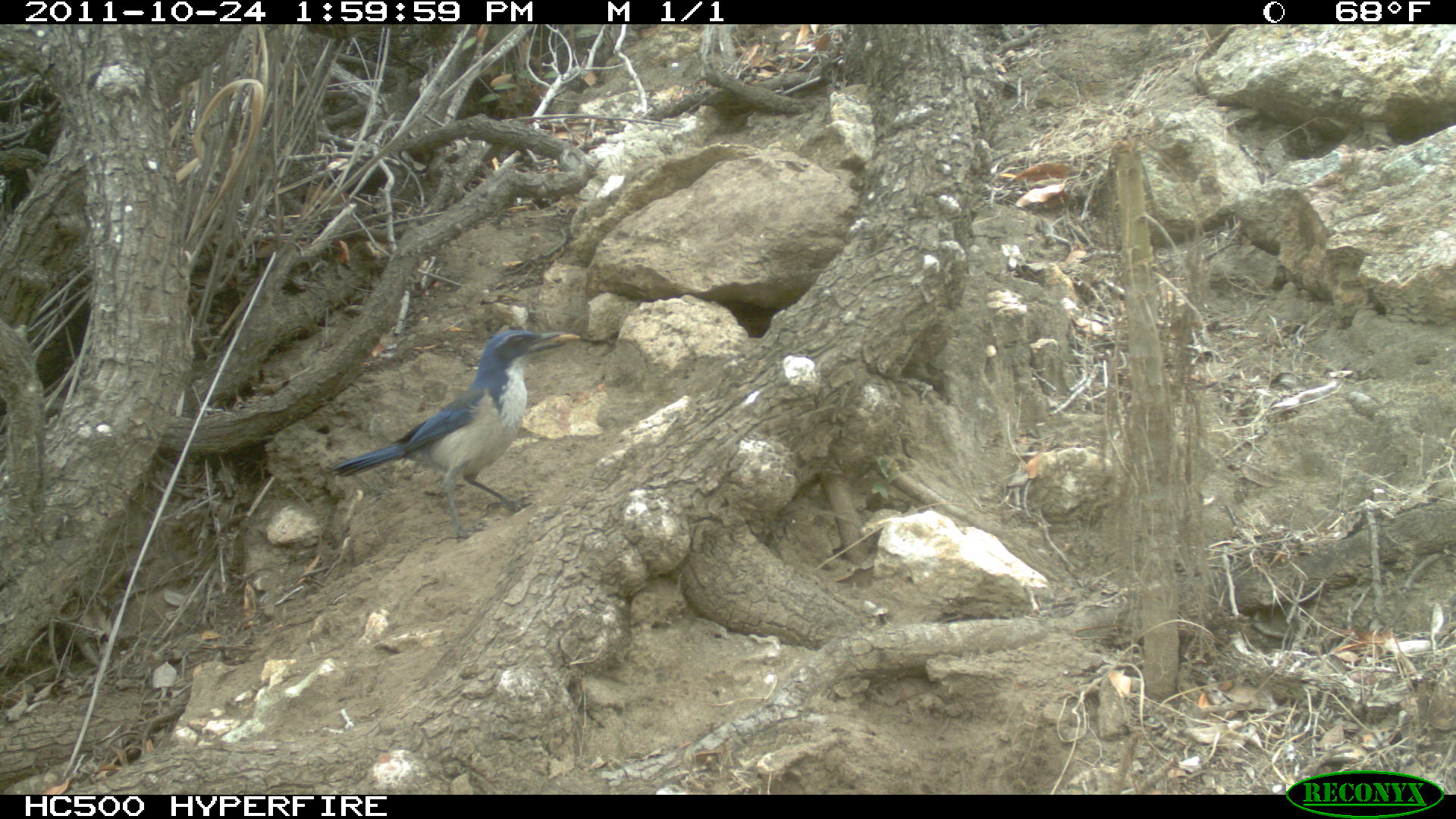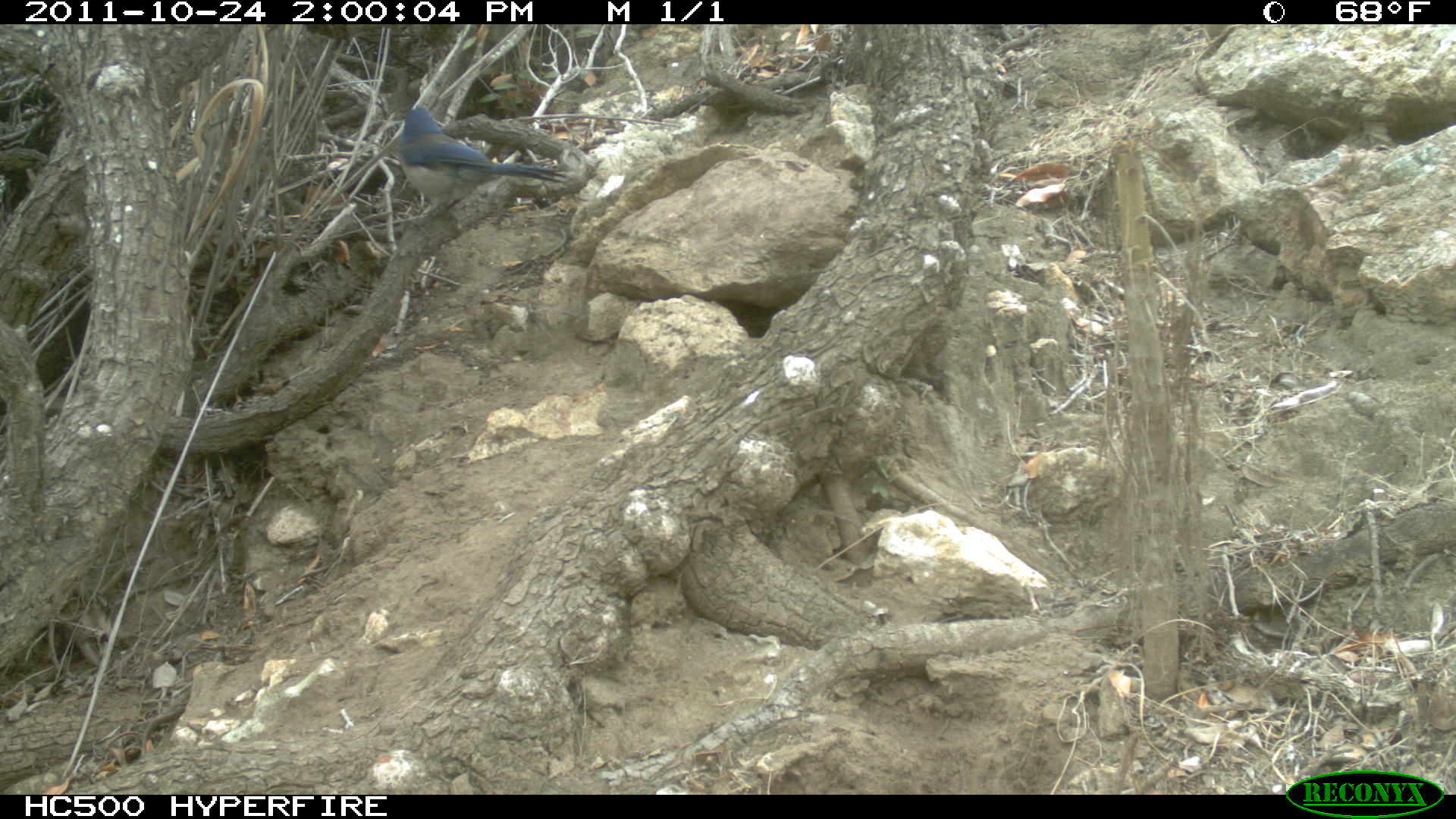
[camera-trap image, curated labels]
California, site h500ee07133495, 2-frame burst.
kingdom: Animalia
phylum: Chordata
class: Aves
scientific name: Aves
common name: bird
Bird (Aves).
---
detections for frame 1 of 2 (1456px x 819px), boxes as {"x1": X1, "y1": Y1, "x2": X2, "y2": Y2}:
bird: {"x1": 331, "y1": 329, "x2": 581, "y2": 544}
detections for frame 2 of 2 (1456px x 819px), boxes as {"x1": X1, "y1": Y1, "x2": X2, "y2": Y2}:
bird: {"x1": 399, "y1": 107, "x2": 566, "y2": 232}